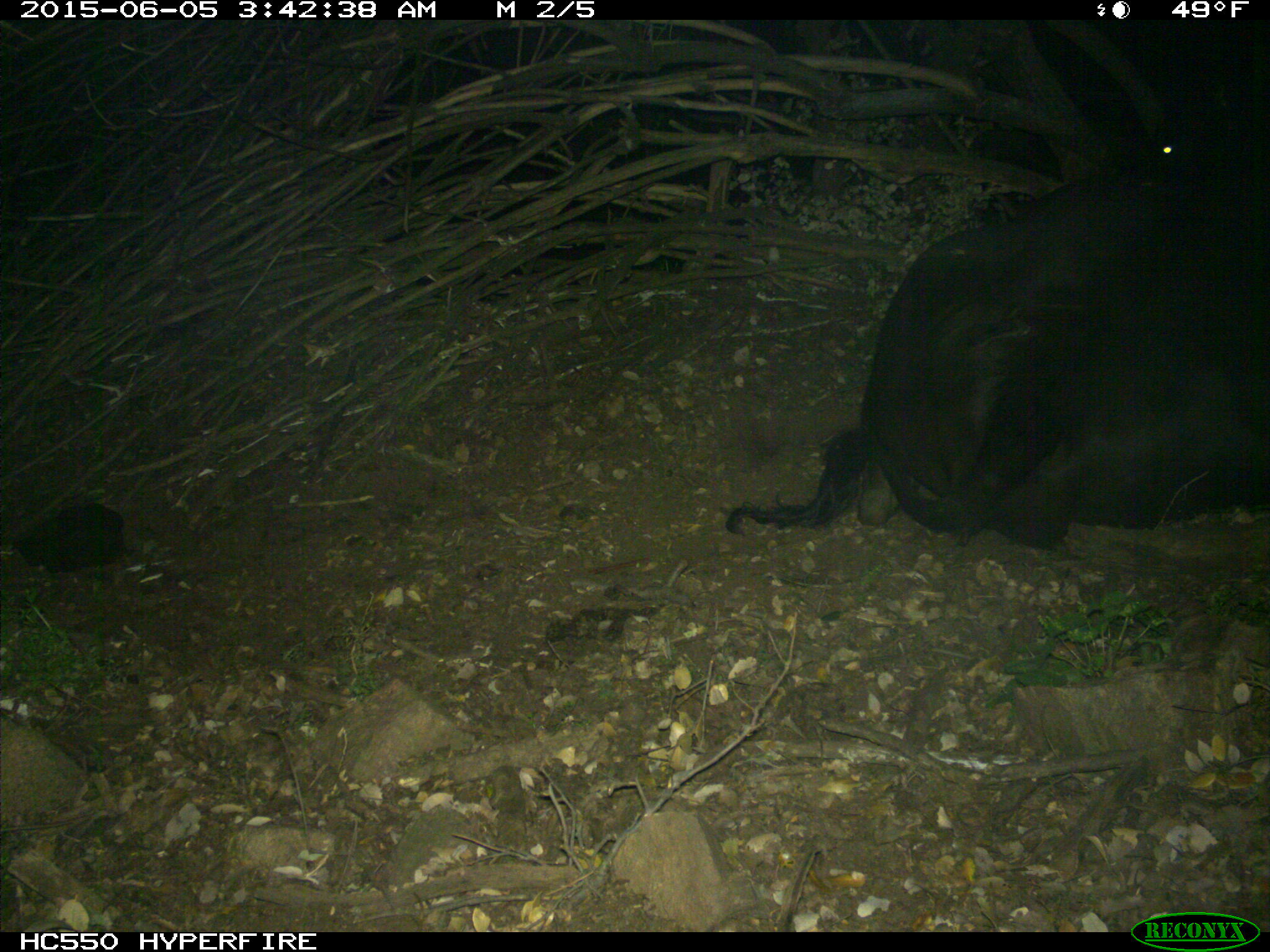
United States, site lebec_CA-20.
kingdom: Animalia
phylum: Chordata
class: Mammalia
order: Artiodactyla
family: Bovidae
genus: Bos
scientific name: Bos taurus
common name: domestic cow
Bos taurus (domestic cow).